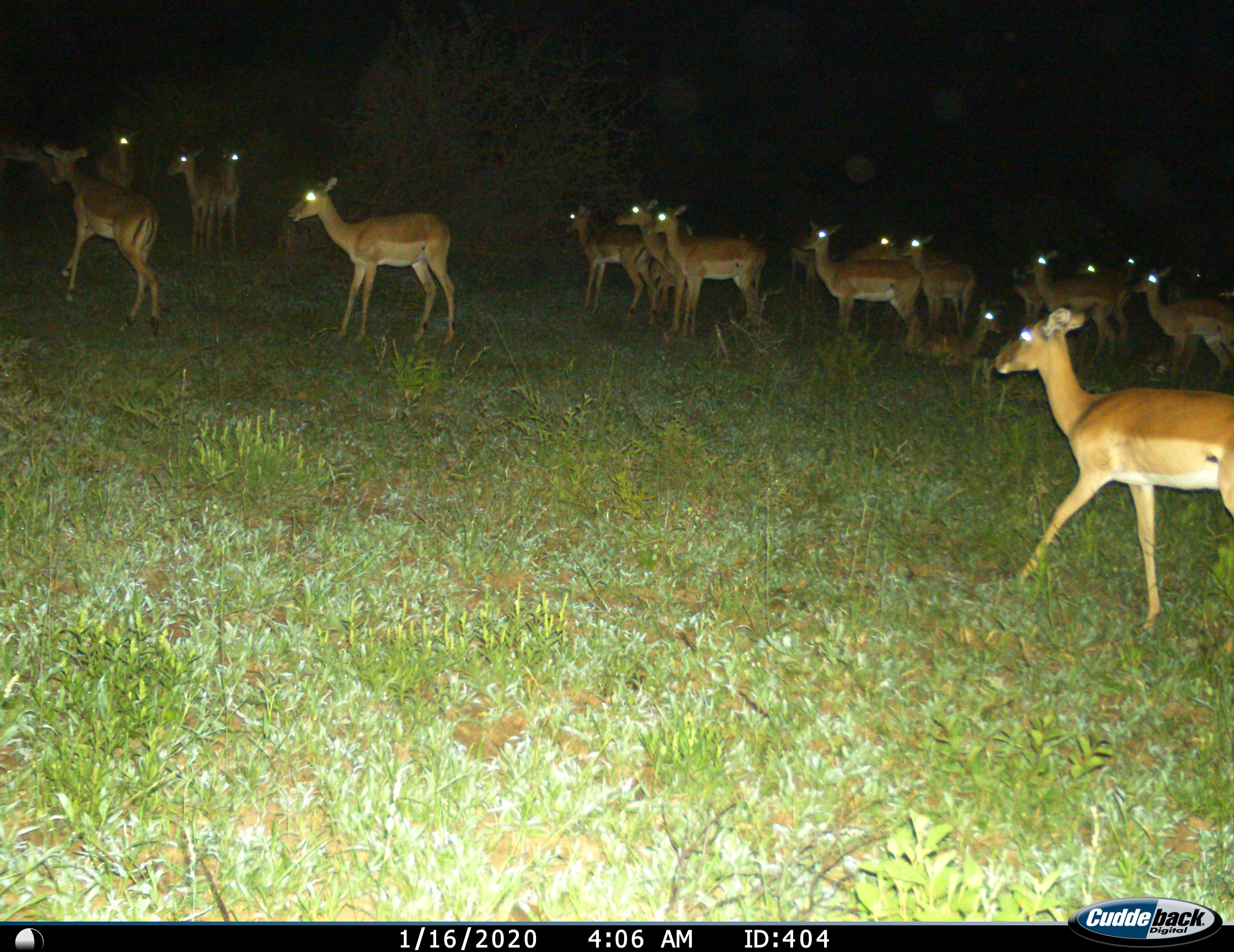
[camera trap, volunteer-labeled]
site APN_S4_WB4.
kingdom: Animalia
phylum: Chordata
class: Mammalia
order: Artiodactyla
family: Bovidae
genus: Aepyceros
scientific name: Aepyceros melampus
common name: impala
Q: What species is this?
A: Impala (Aepyceros melampus).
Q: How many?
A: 11-50.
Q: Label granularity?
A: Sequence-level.